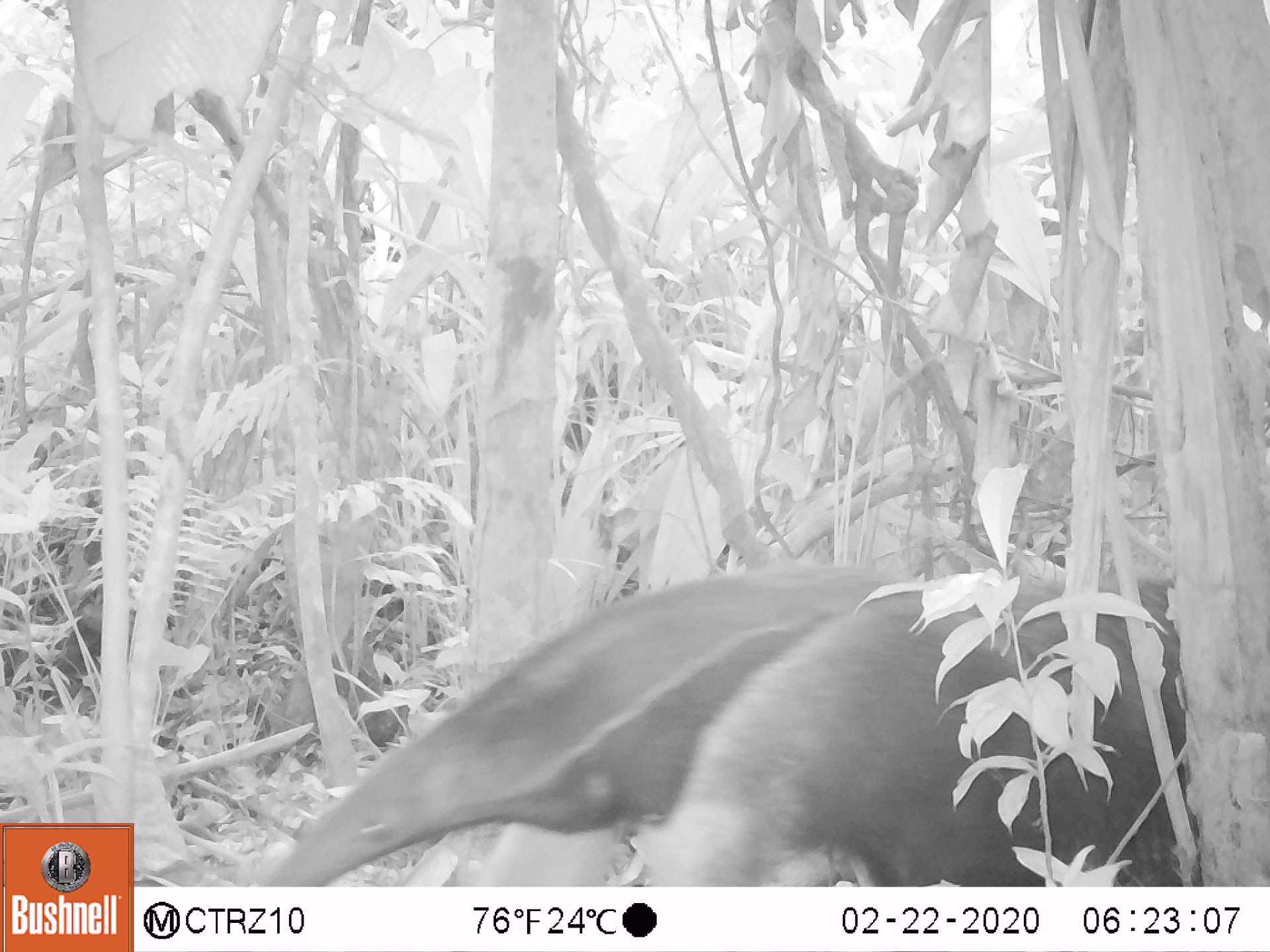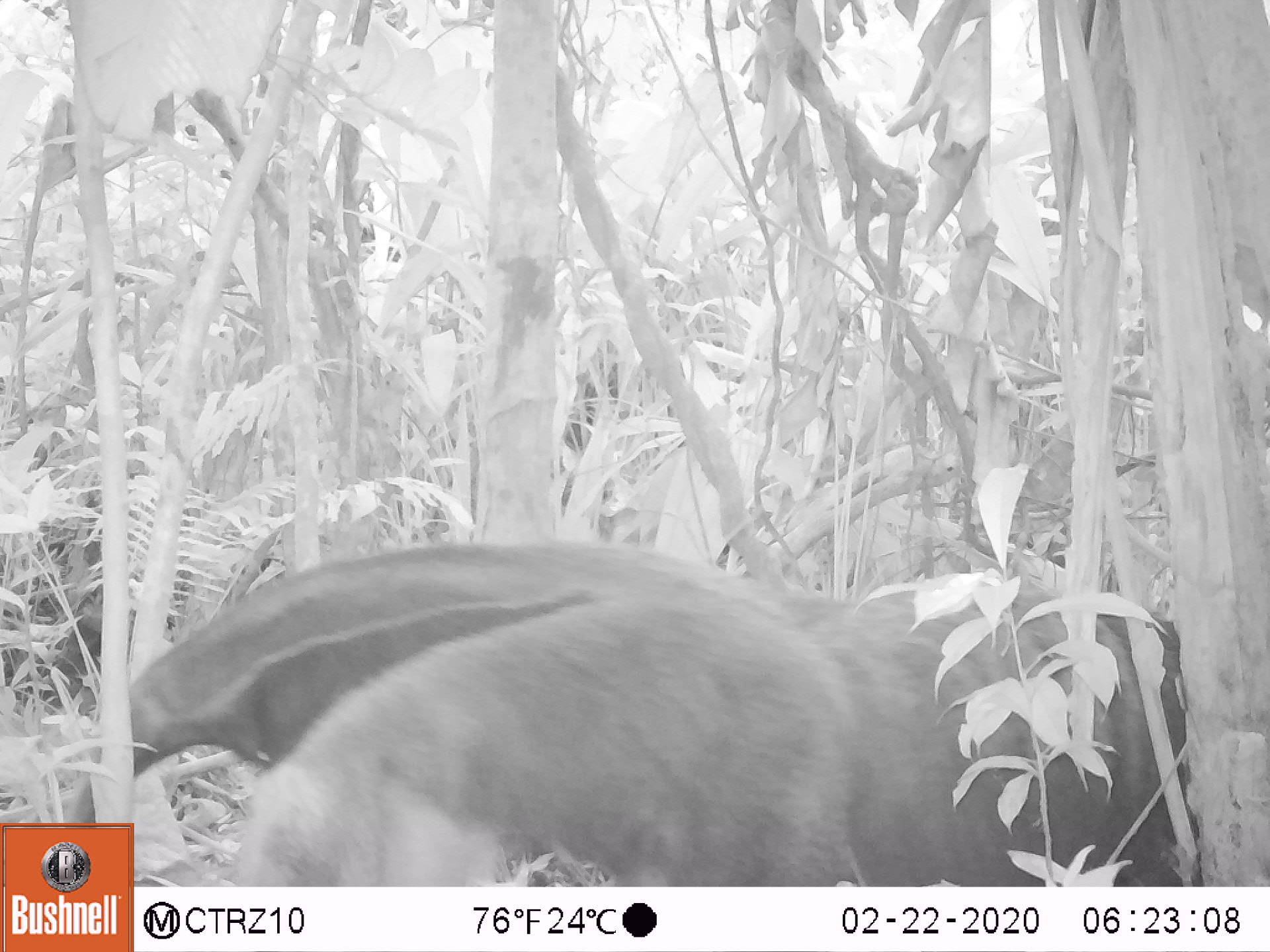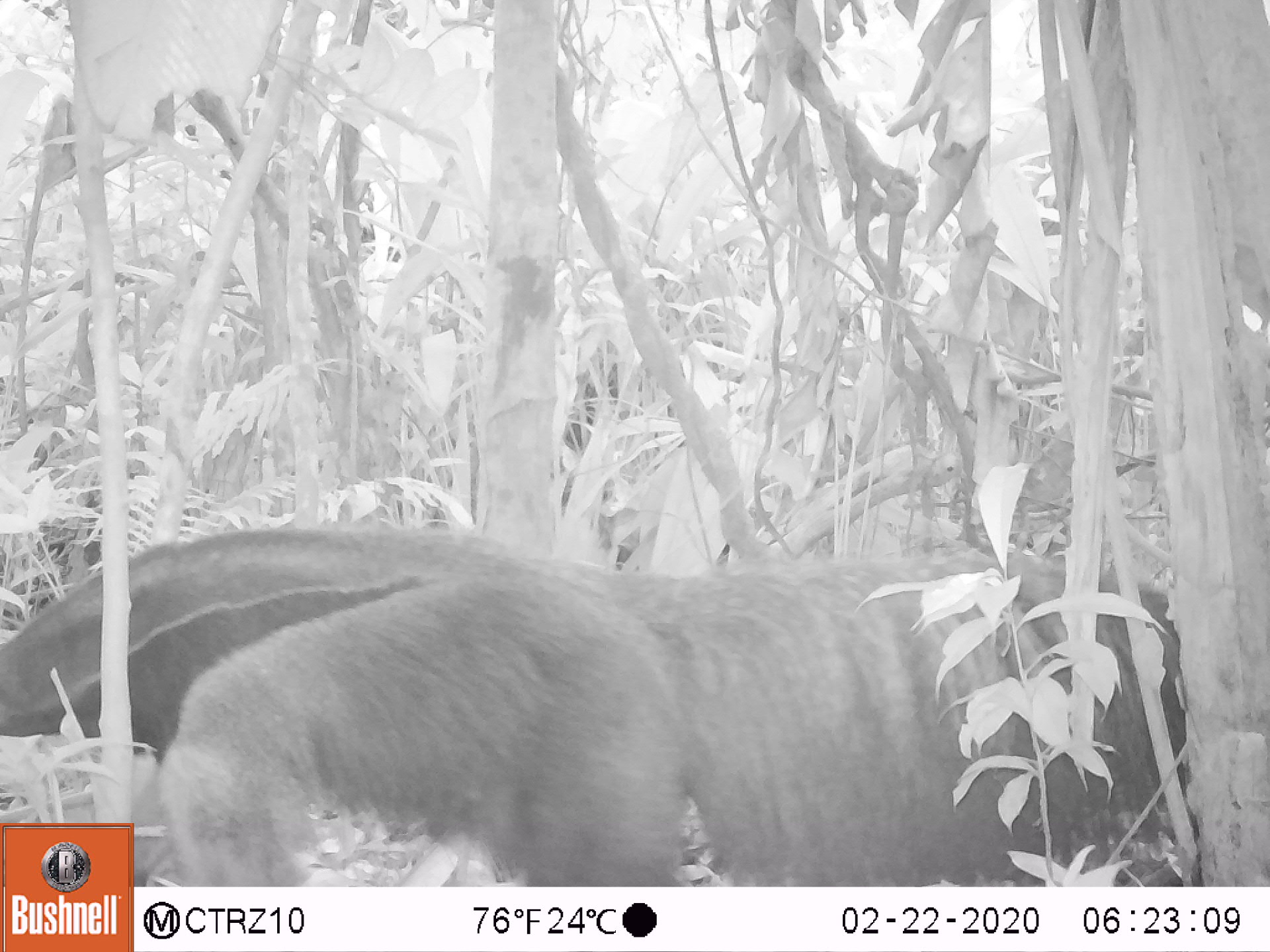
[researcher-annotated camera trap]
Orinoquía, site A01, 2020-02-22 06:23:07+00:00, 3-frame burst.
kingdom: Animalia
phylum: Chordata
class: Mammalia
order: Pilosa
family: Myrmecophagidae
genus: Myrmecophaga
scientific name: Myrmecophaga tridactyla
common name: giant anteater